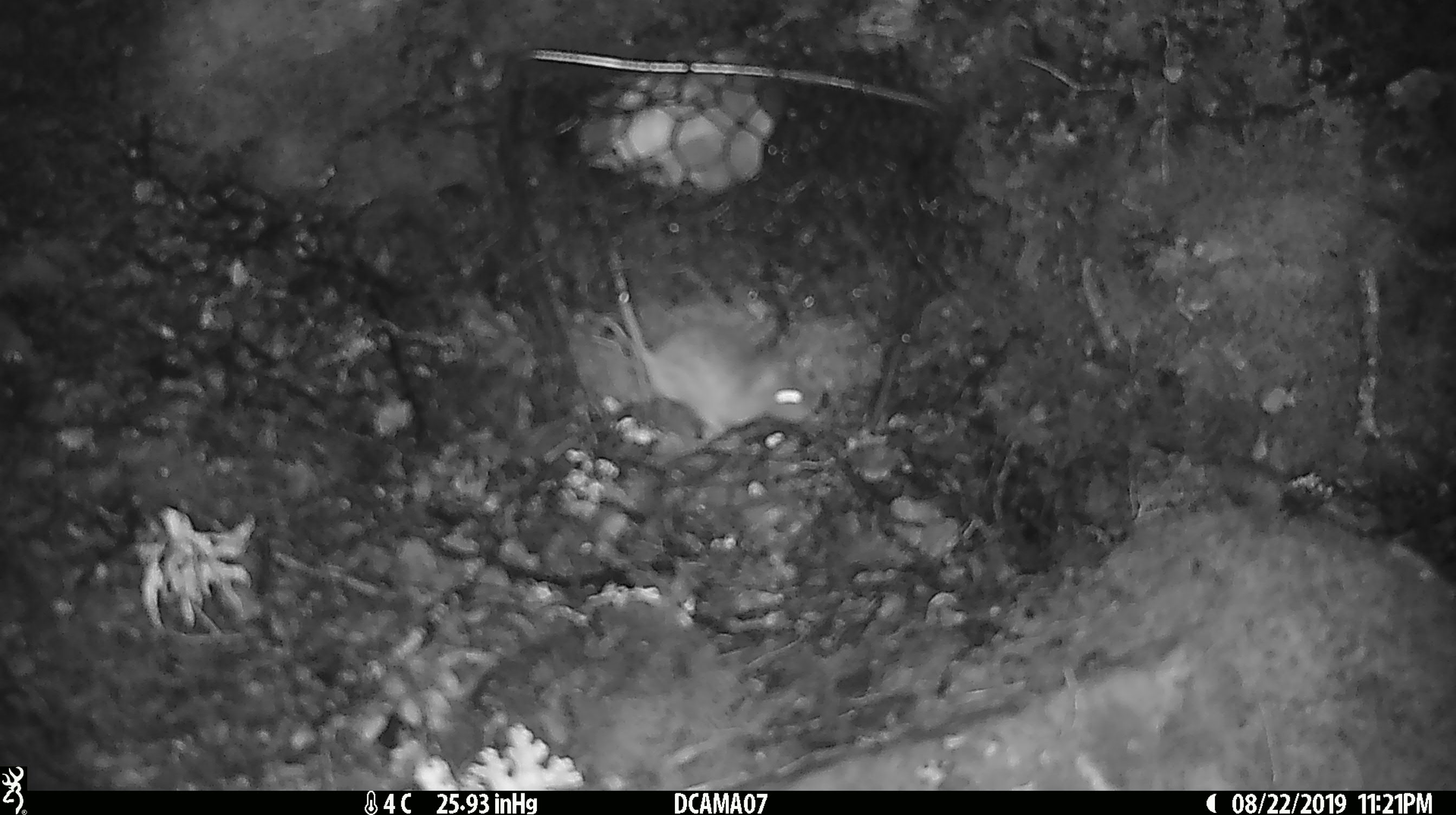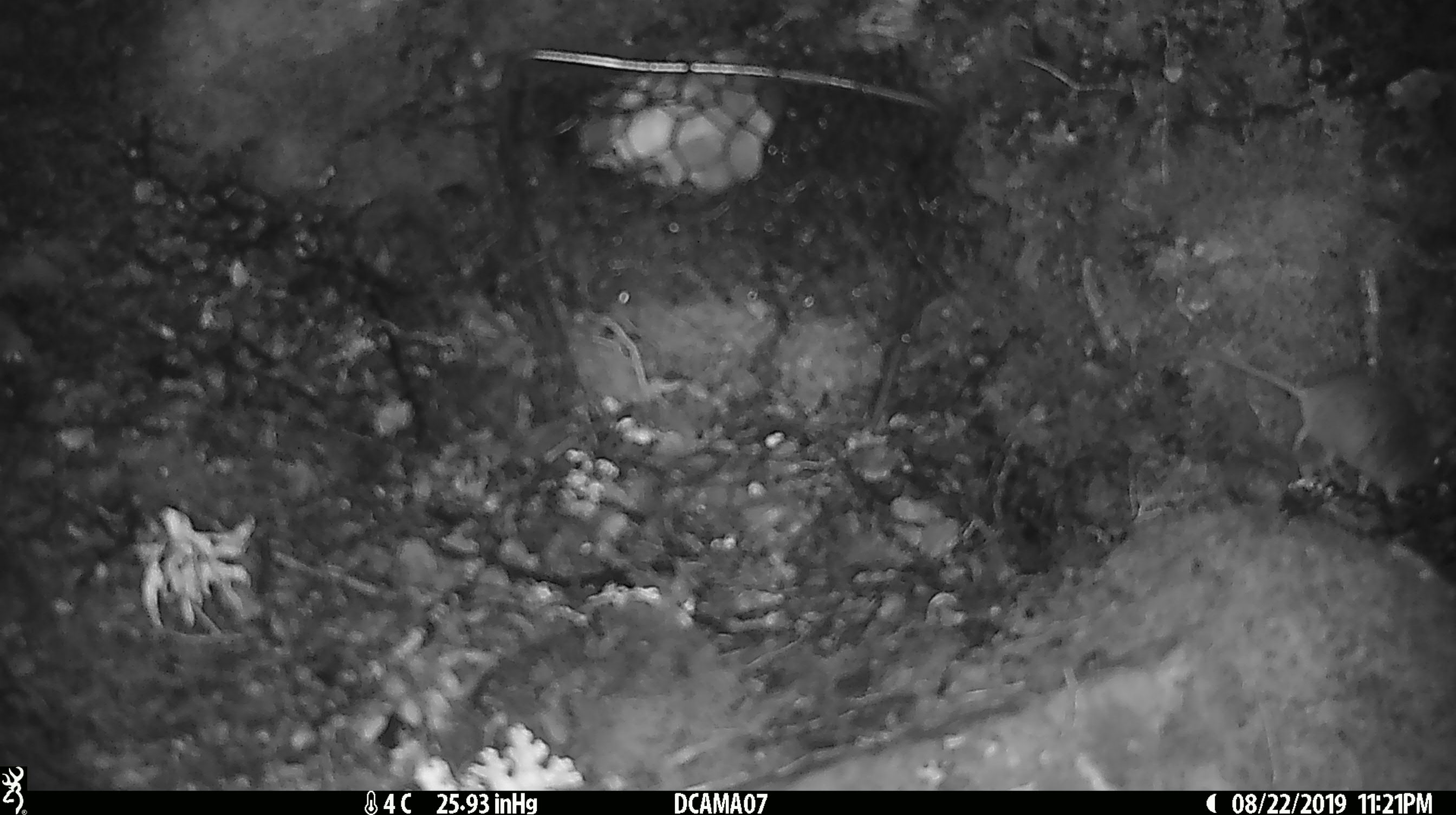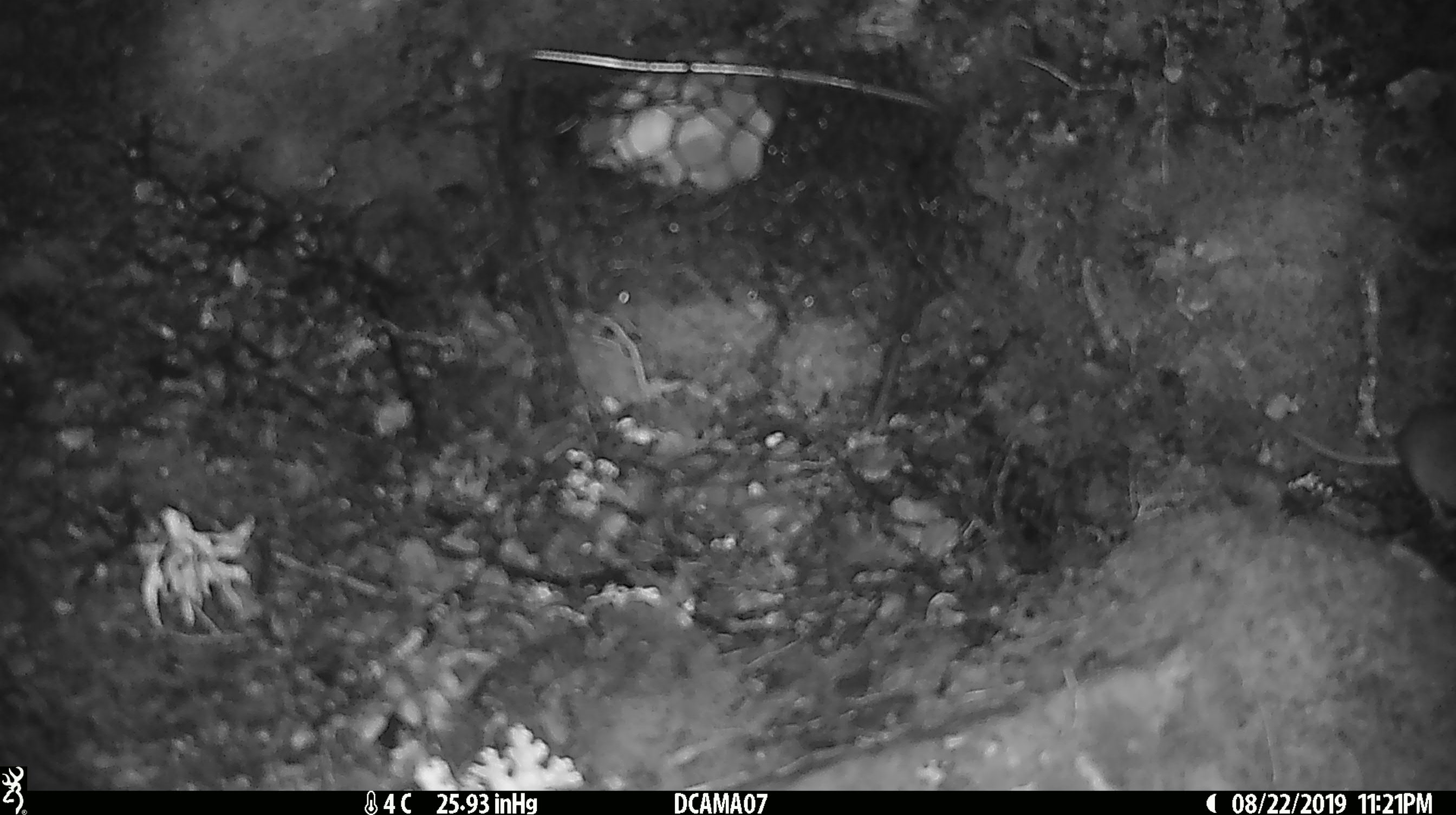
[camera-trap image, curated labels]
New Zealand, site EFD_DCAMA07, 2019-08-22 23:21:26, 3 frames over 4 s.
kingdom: Animalia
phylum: Chordata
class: Mammalia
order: Rodentia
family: Muridae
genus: Mus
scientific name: Mus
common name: mouse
Mouse (Mus).